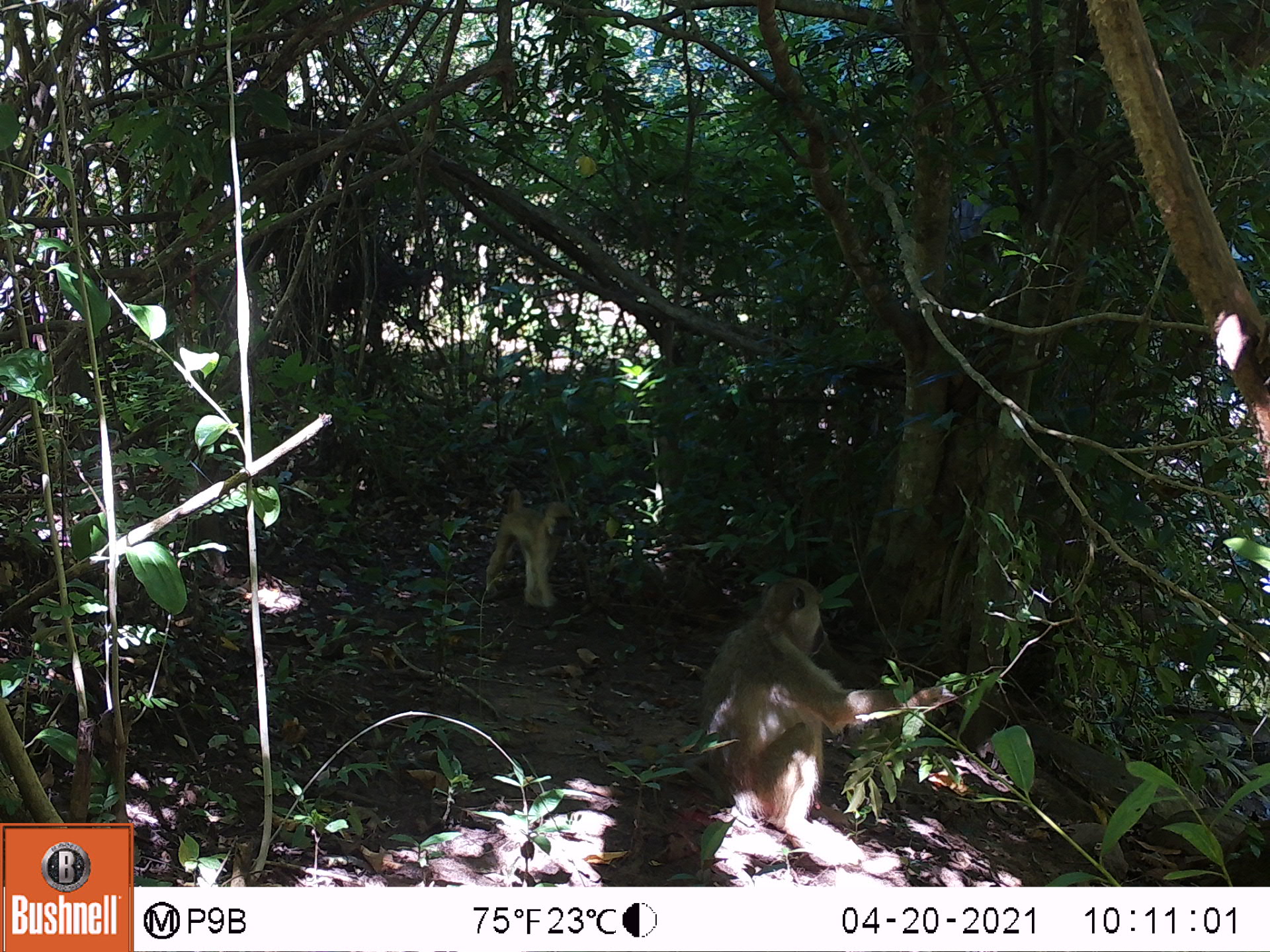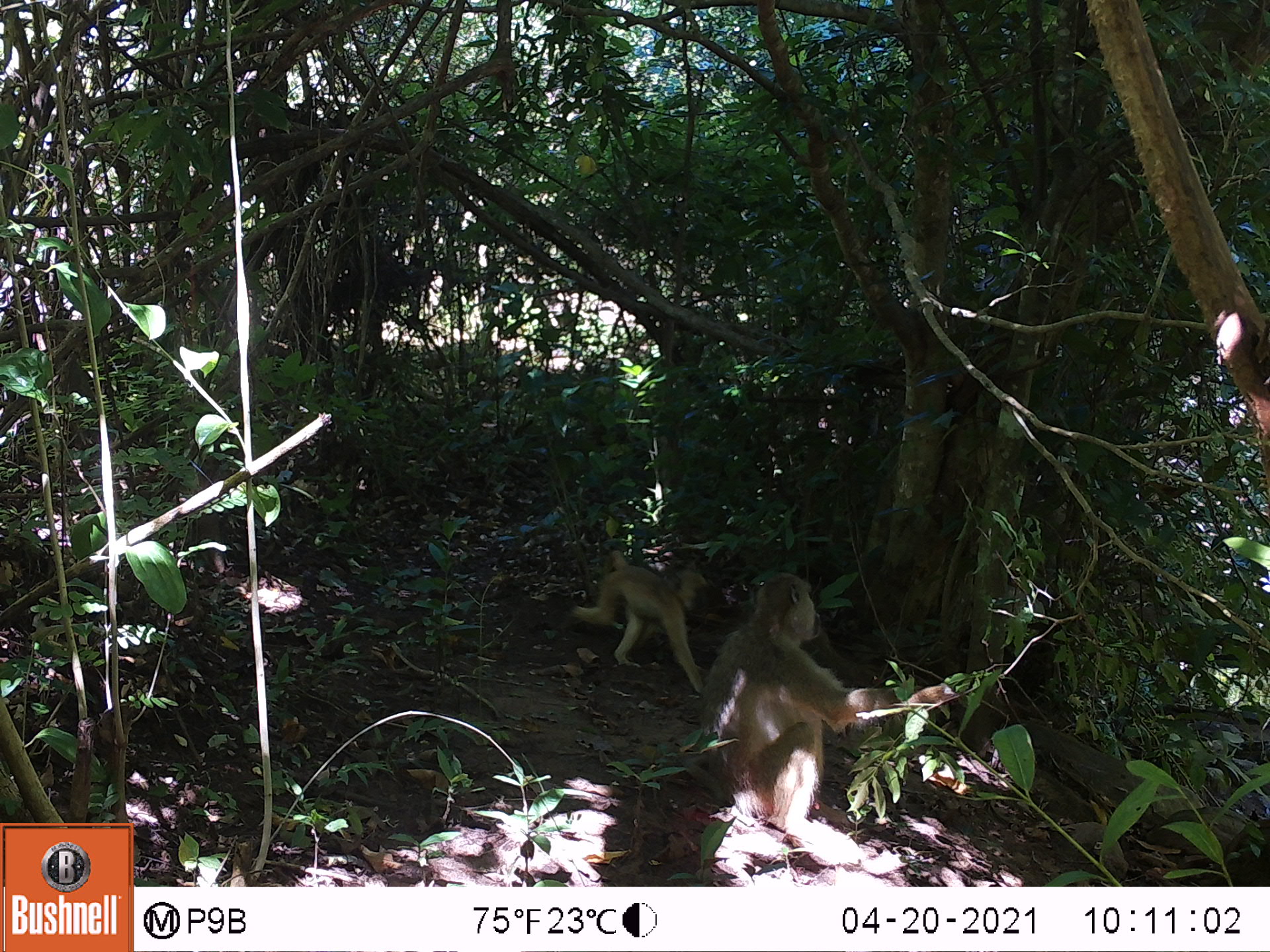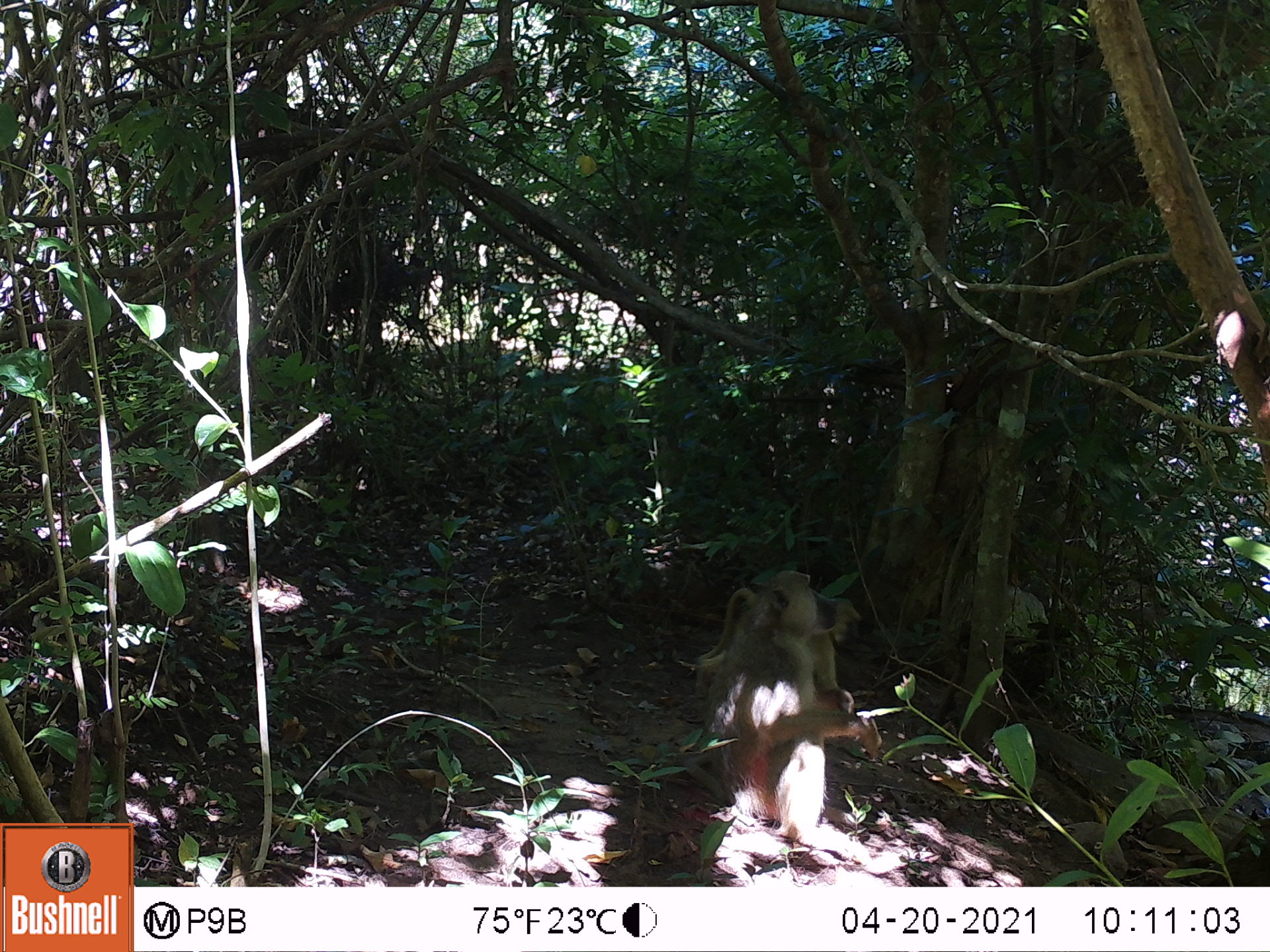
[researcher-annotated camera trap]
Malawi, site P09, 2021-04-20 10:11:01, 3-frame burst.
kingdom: Animalia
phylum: Chordata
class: Mammalia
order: Primates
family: Cercopithecidae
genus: Papio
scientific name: Papio cynocephalus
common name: yellow baboon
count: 2